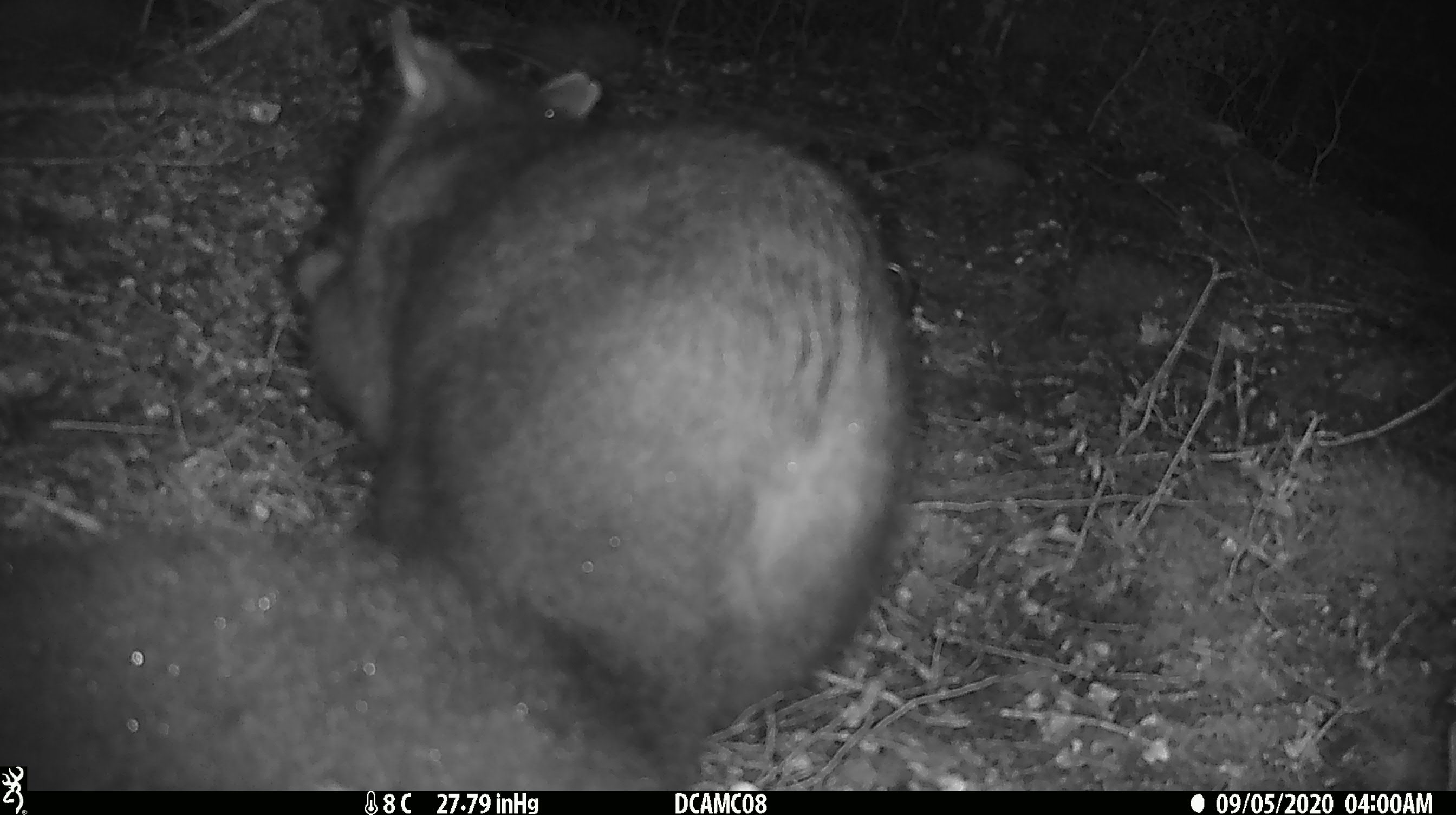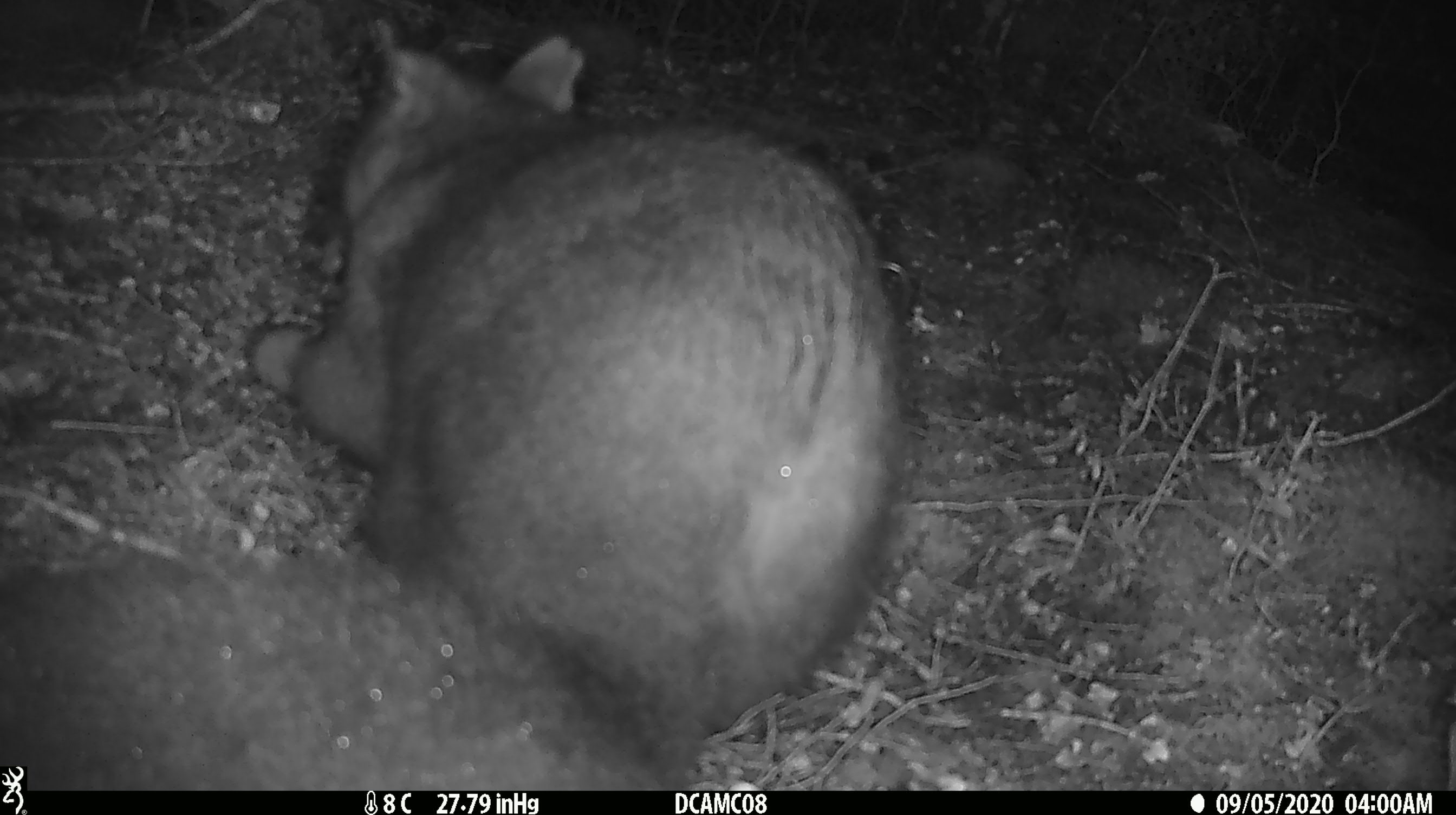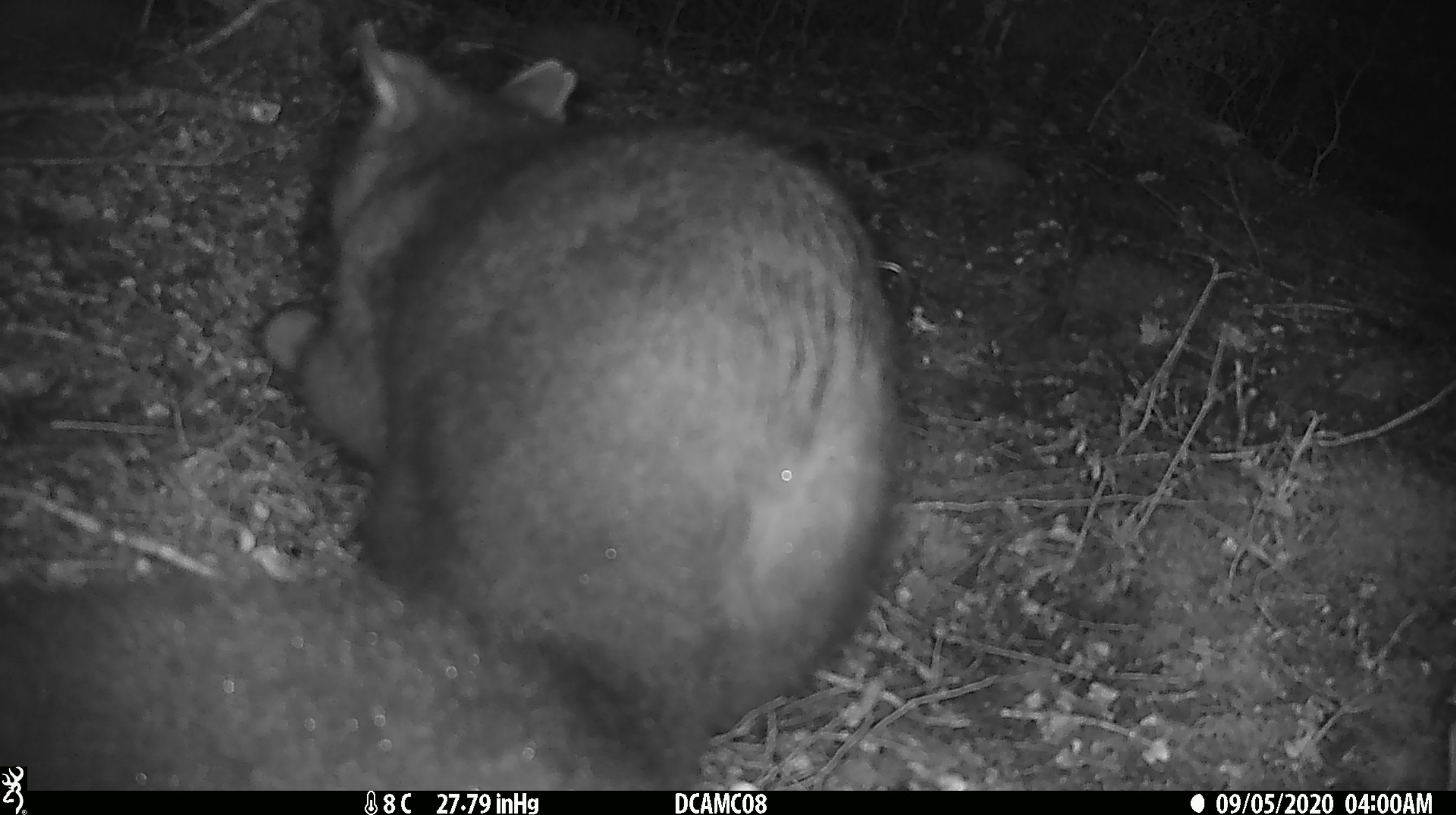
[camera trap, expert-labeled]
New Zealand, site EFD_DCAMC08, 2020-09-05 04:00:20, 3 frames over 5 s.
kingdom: Animalia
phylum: Chordata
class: Mammalia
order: Diprotodontia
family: Phalangeridae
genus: Trichosurus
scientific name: Trichosurus vulpecula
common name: common brushtail possum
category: possum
Possum (common brushtail possum) (Trichosurus vulpecula).